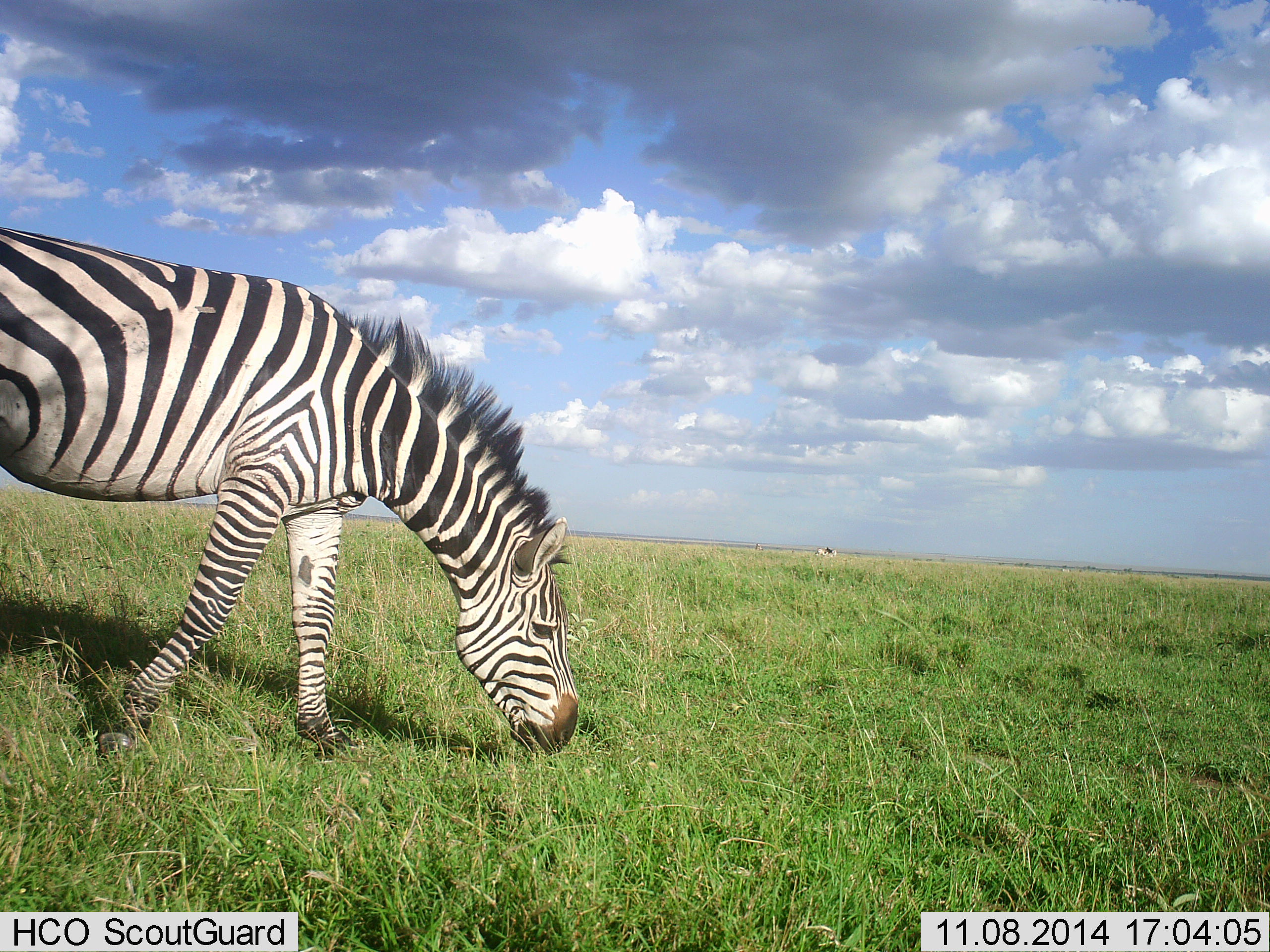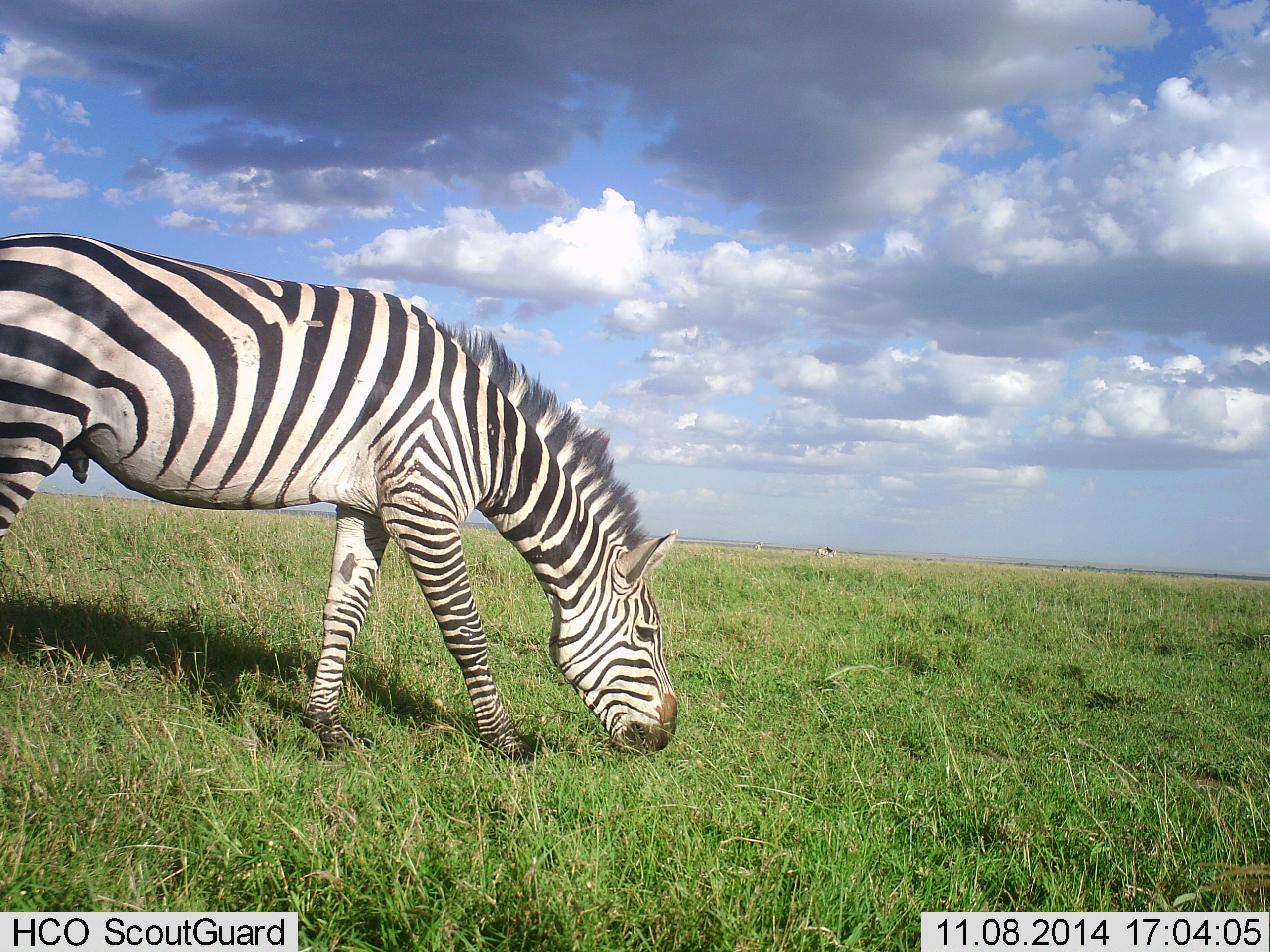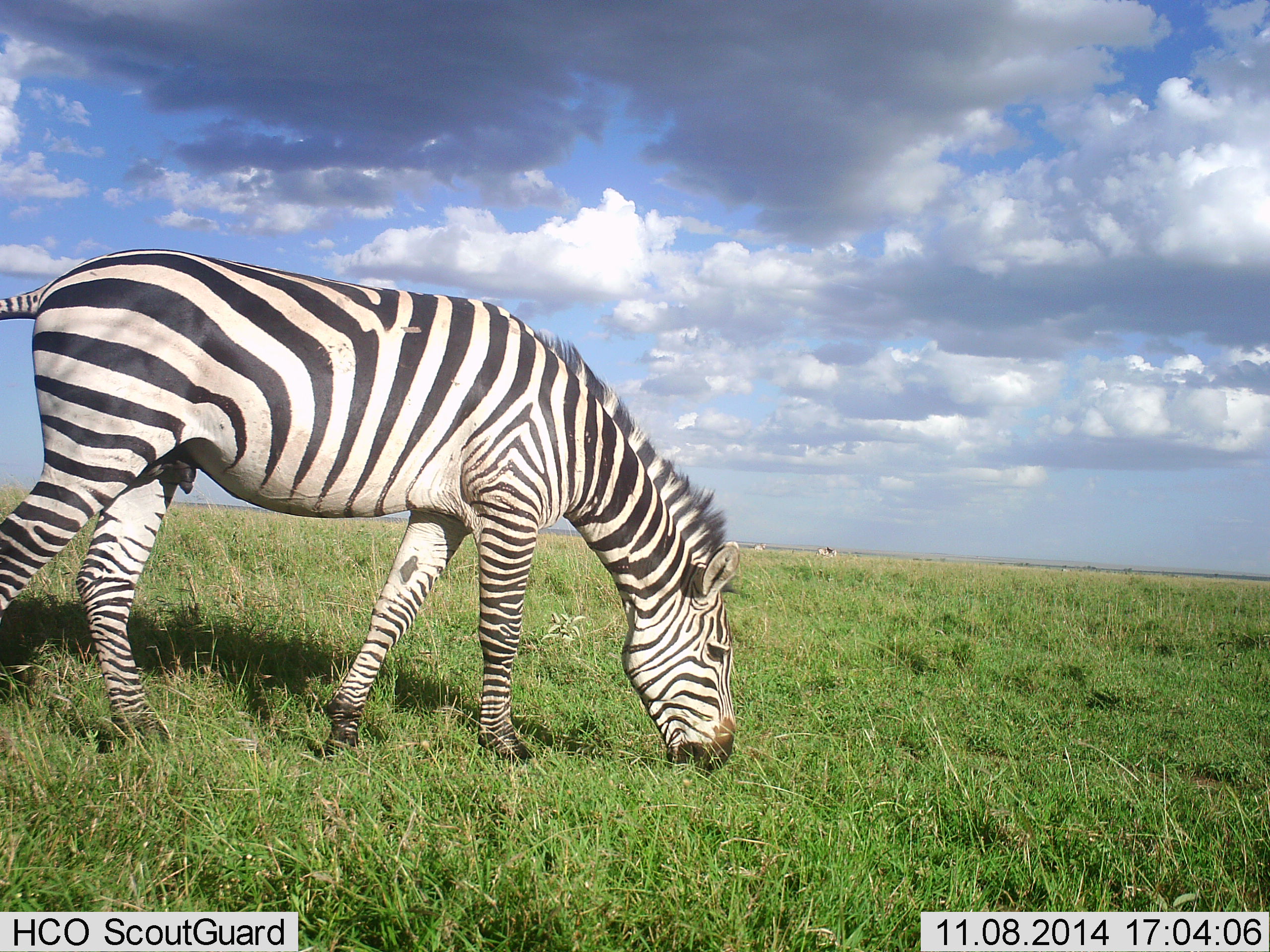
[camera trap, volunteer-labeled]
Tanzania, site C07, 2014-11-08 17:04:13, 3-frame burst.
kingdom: Animalia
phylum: Chordata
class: Mammalia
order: Perissodactyla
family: Equidae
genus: Equus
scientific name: Equus quagga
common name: plains zebra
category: zebra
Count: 1.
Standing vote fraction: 30%.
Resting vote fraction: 0%.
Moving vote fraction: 20%.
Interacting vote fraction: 0%.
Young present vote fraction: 0%.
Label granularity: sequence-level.